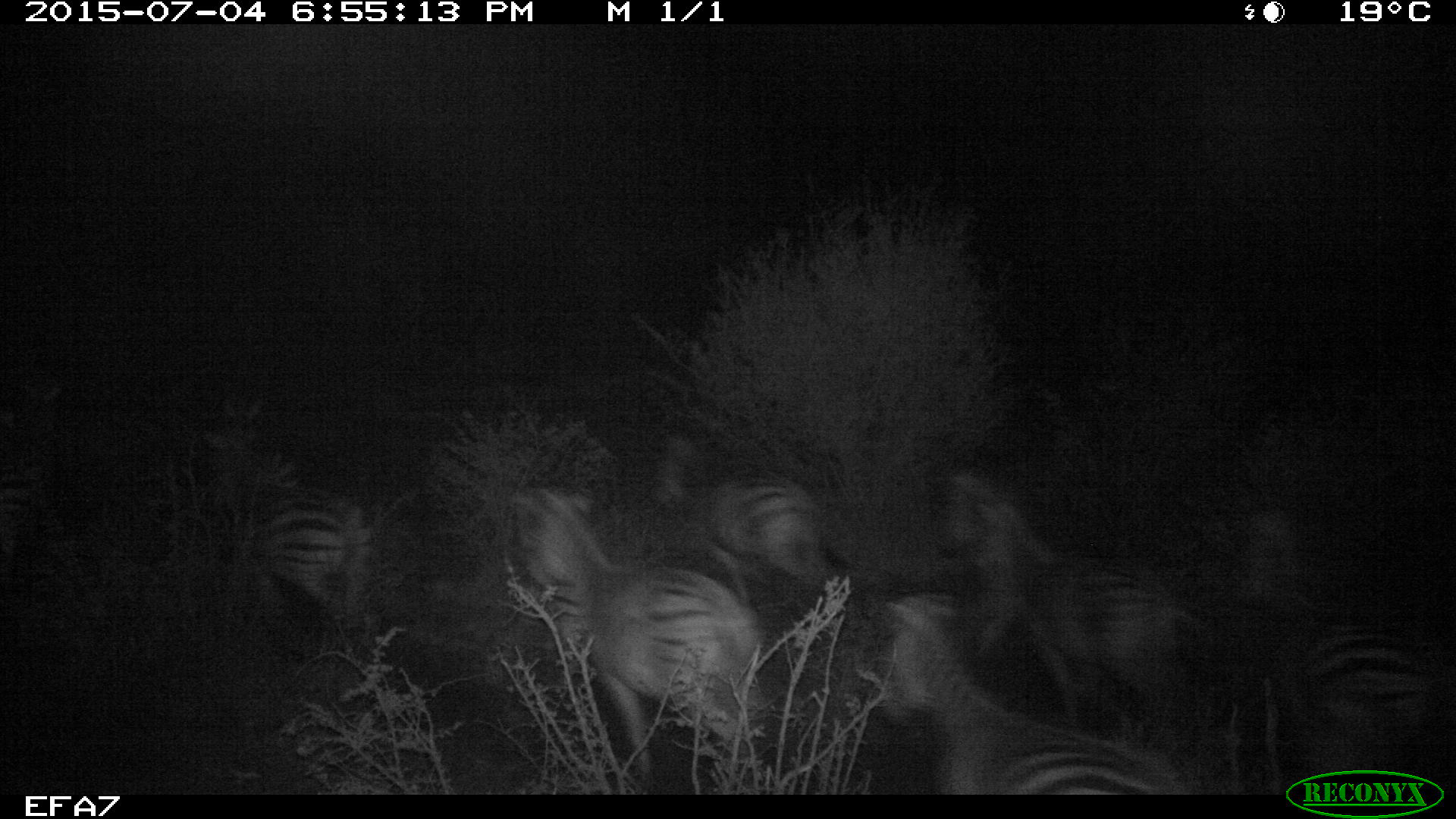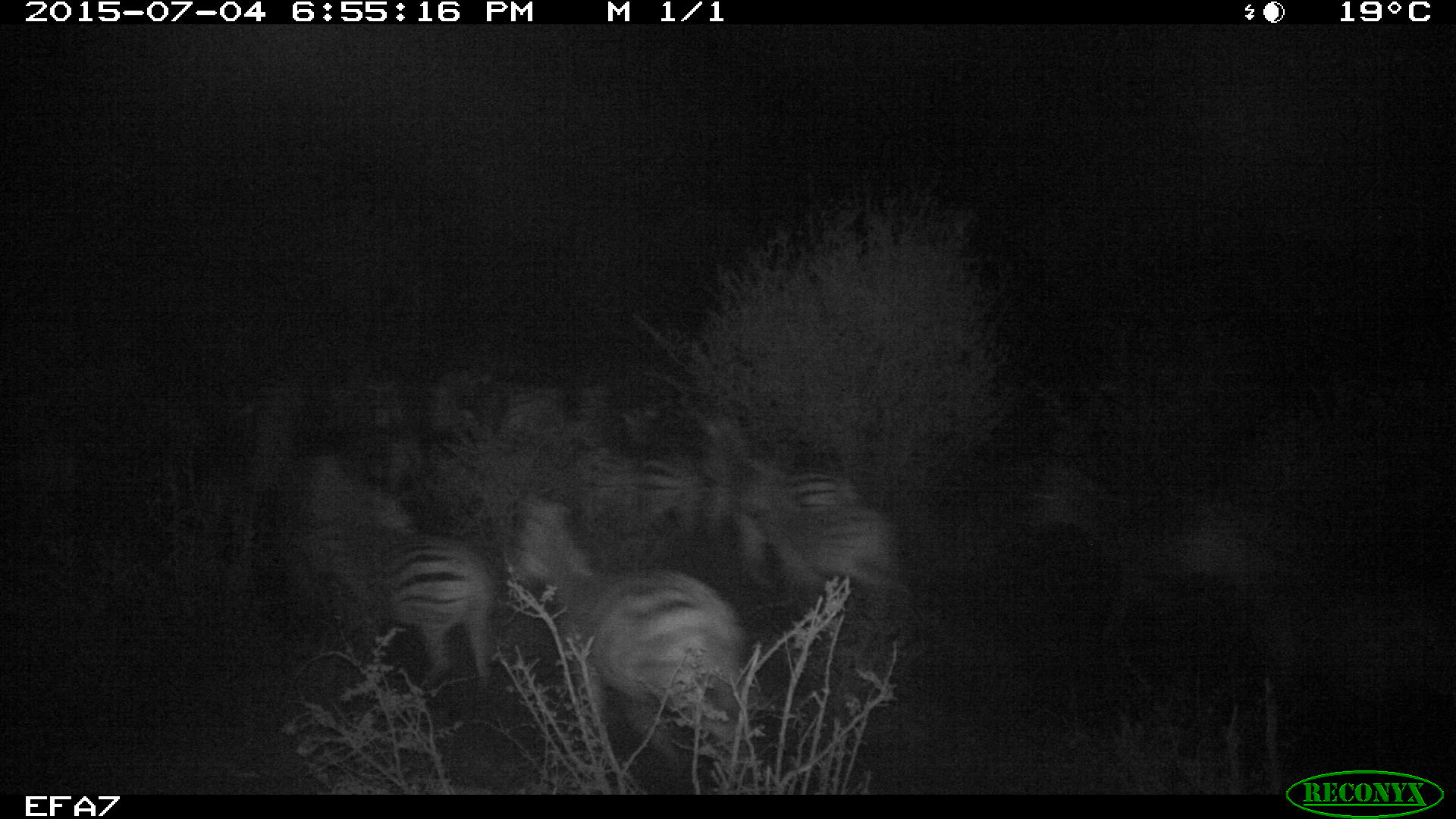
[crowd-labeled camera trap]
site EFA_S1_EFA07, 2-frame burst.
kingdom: Animalia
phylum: Chordata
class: Mammalia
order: Perissodactyla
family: Equidae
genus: Equus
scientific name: Equus quagga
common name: plains zebra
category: zebraplains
Zebraplains (plains zebra) (Equus quagga), count 8. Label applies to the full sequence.